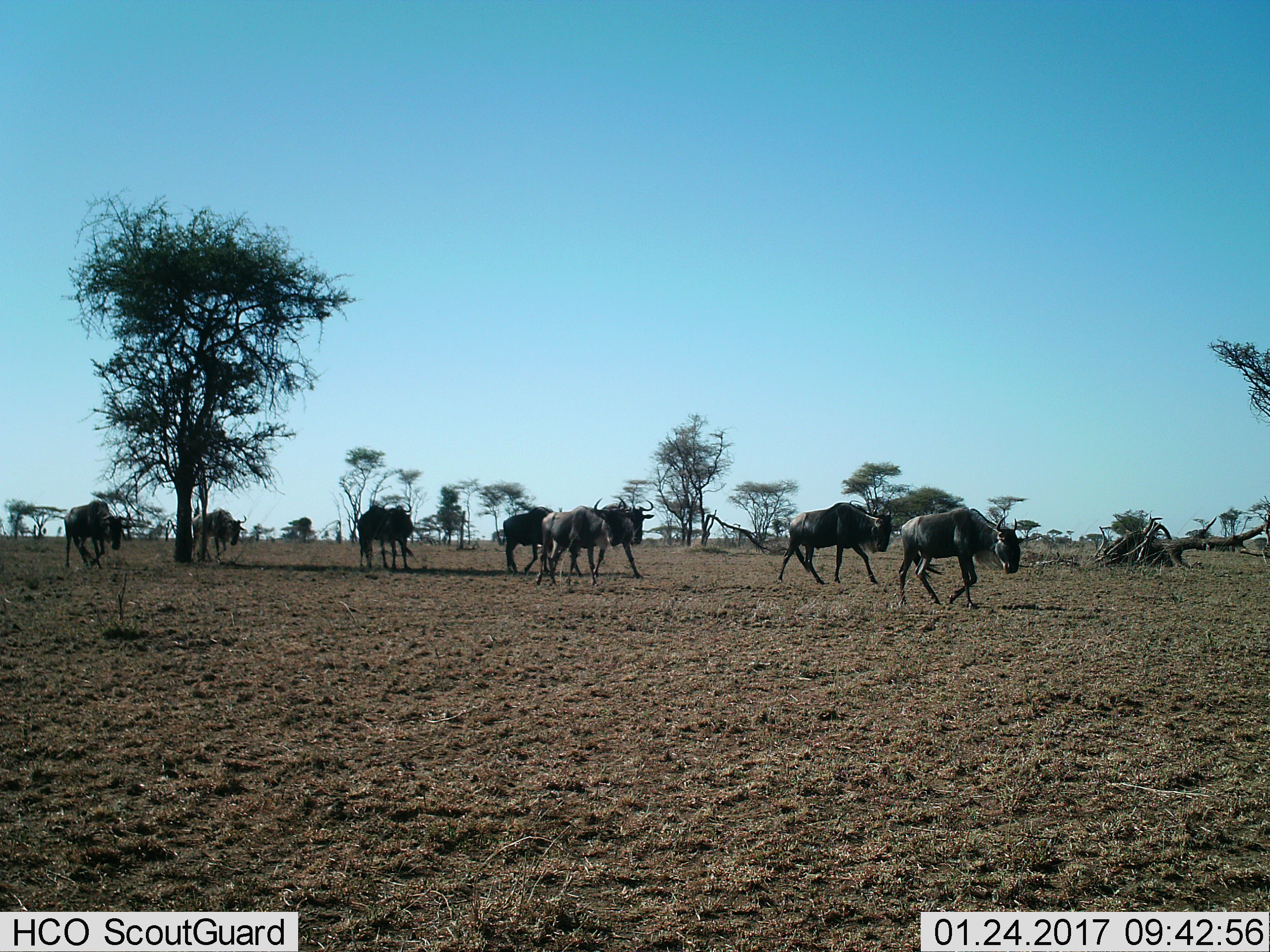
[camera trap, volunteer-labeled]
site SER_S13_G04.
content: unidentified animal